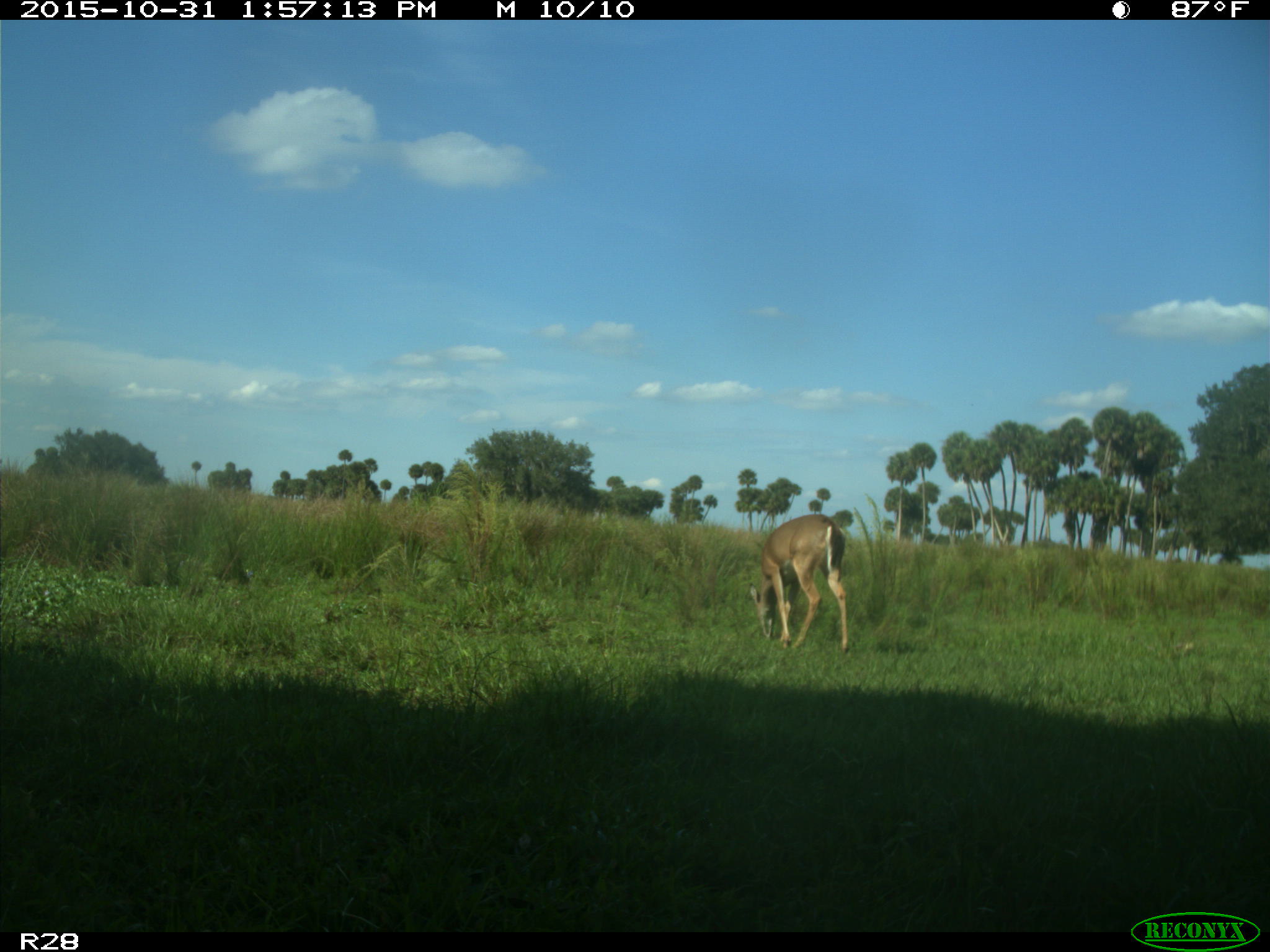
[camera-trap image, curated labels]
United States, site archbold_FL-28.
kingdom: Animalia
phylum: Chordata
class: Mammalia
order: Artiodactyla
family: Cervidae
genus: Odocoileus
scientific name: Odocoileus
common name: deer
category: unidentified deer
Unidentified deer (deer) (Odocoileus).